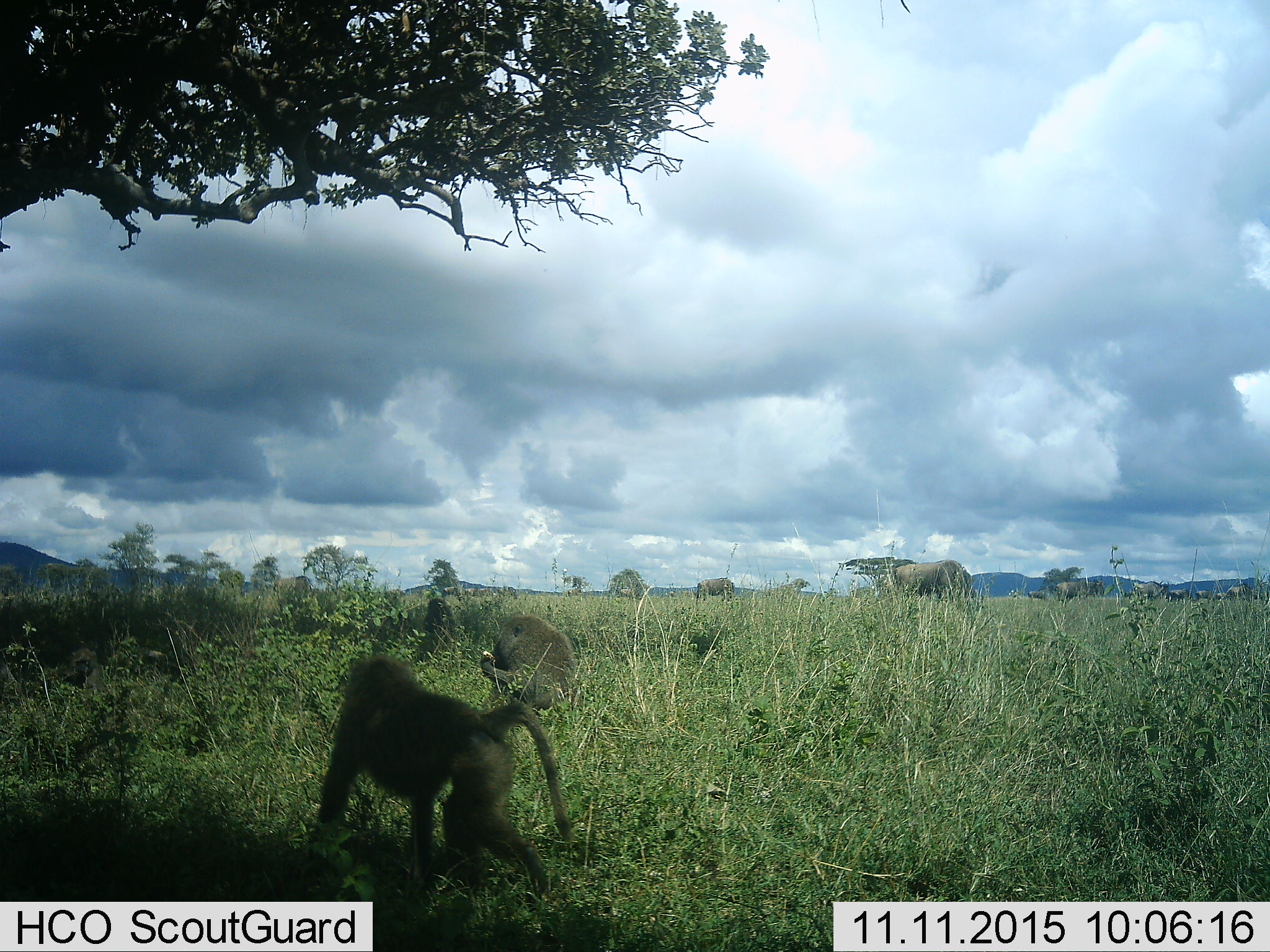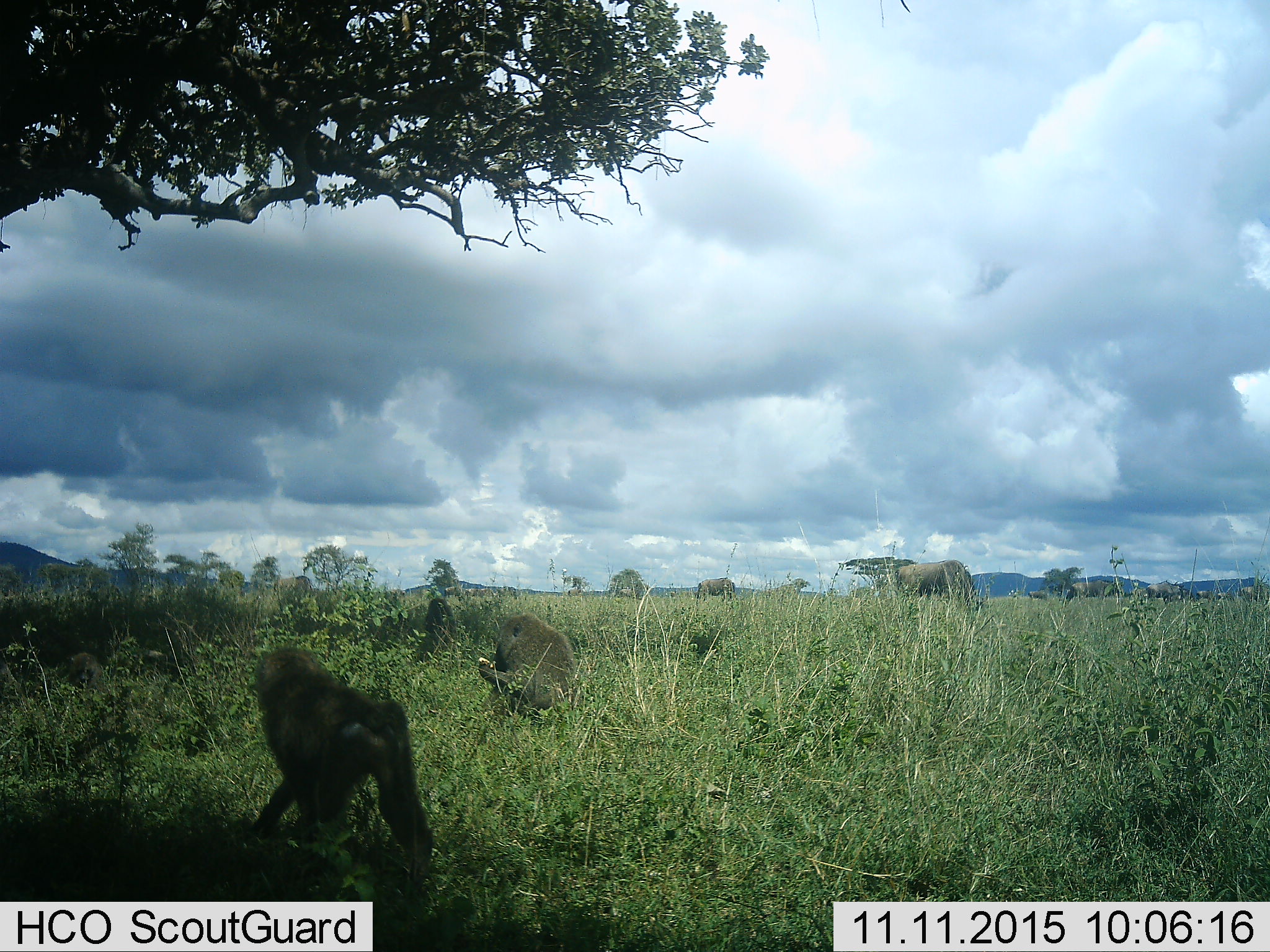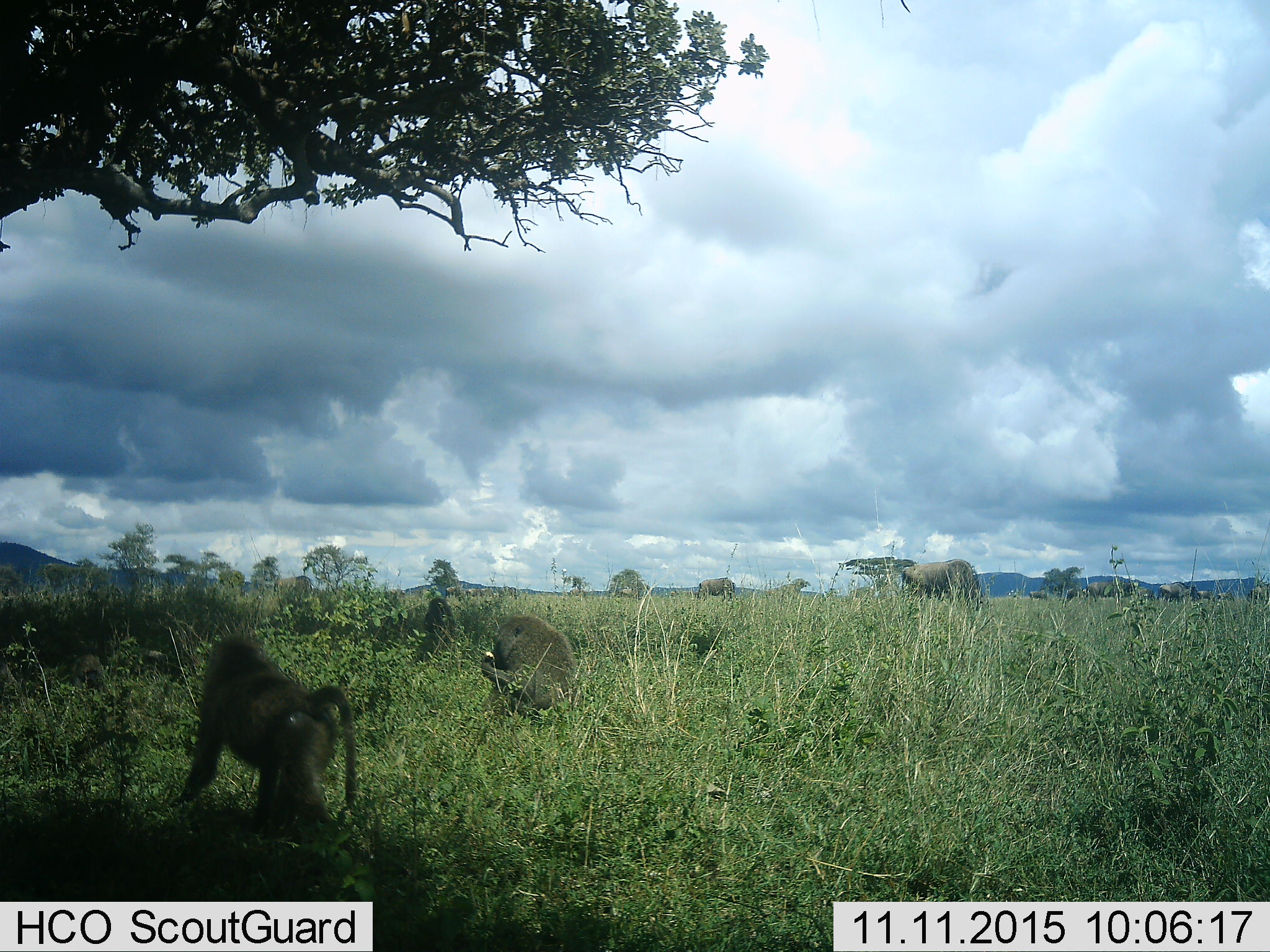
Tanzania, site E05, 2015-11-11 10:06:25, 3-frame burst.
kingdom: Animalia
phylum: Chordata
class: Mammalia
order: Primates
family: Cercopithecidae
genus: Papio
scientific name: Papio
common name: baboon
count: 3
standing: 12%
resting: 35%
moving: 88%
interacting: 0%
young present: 6%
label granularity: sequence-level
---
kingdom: Animalia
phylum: Chordata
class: Mammalia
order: Artiodactyla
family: Bovidae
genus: Connochaetes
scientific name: Connochaetes taurinus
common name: blue wildebeest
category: wildebeest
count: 11-50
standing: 0%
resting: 0%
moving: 75%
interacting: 0%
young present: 0%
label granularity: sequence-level